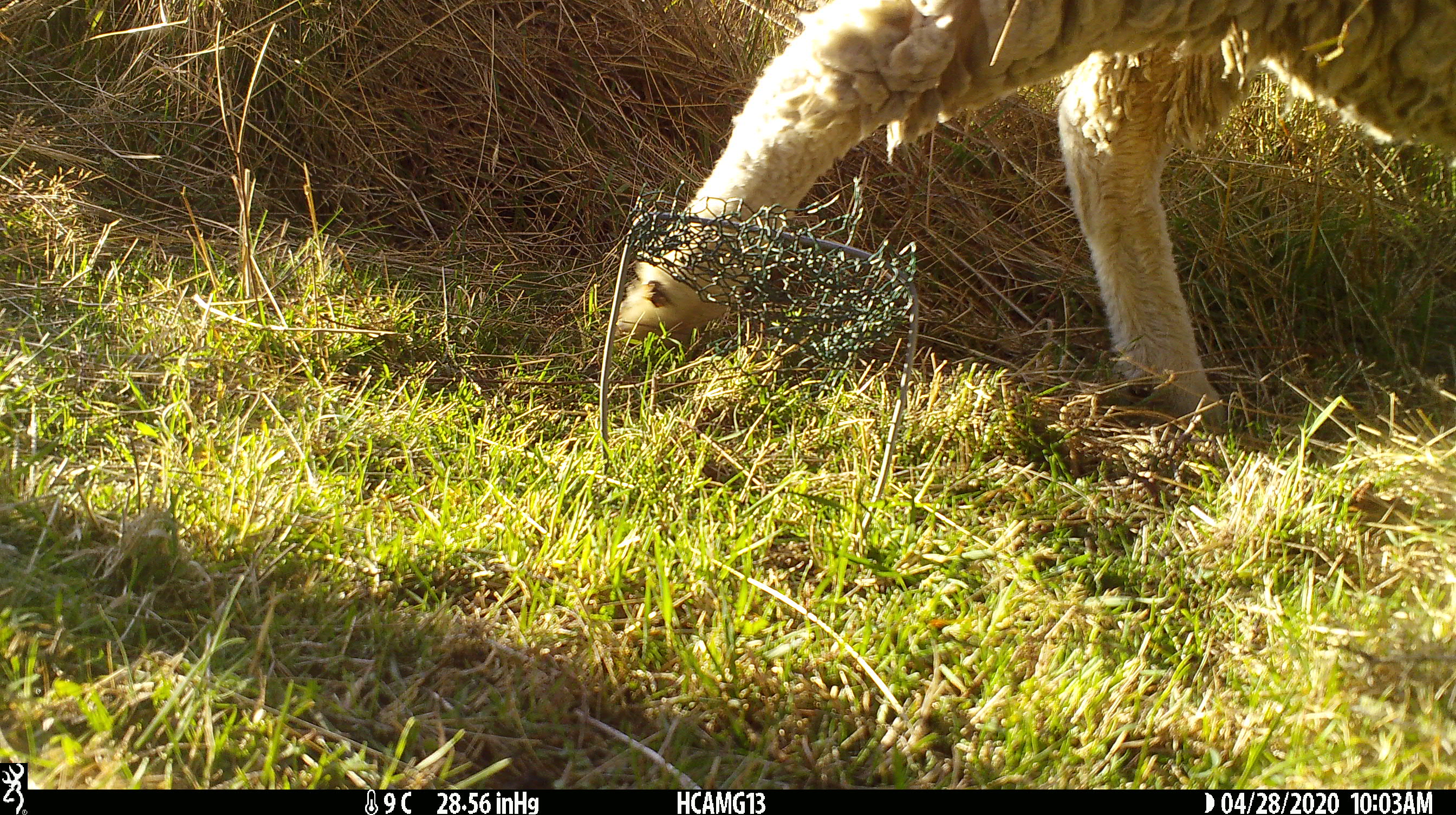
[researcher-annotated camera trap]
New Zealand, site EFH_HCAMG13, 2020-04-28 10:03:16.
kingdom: Animalia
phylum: Chordata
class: Mammalia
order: Artiodactyla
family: Bovidae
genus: Ovis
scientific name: Ovis aries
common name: domestic sheep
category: sheep